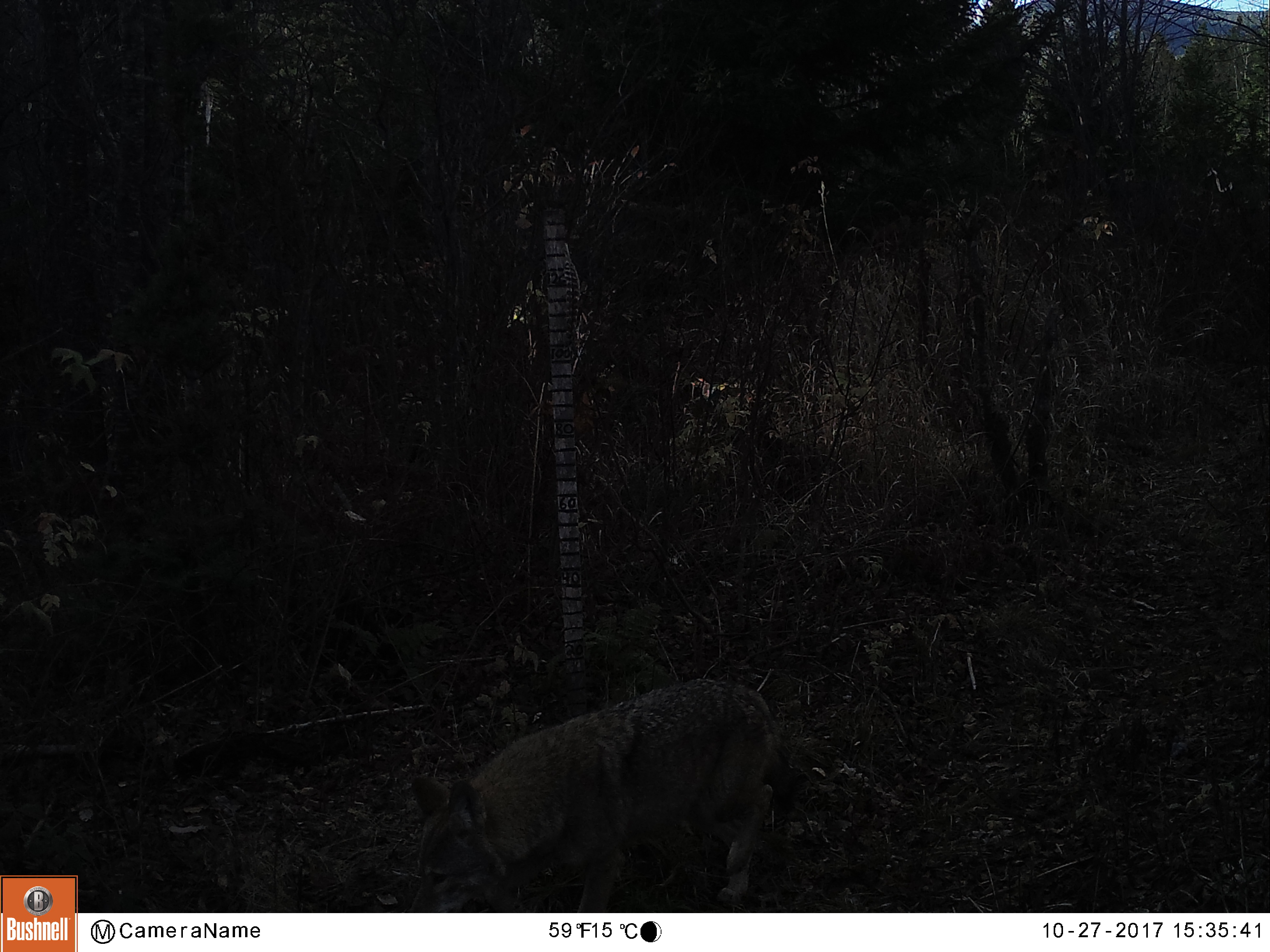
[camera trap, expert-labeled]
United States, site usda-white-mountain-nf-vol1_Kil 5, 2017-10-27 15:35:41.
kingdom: Animalia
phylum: Chordata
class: Mammalia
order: Carnivora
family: Canidae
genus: Canis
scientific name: Canis latrans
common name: coyote